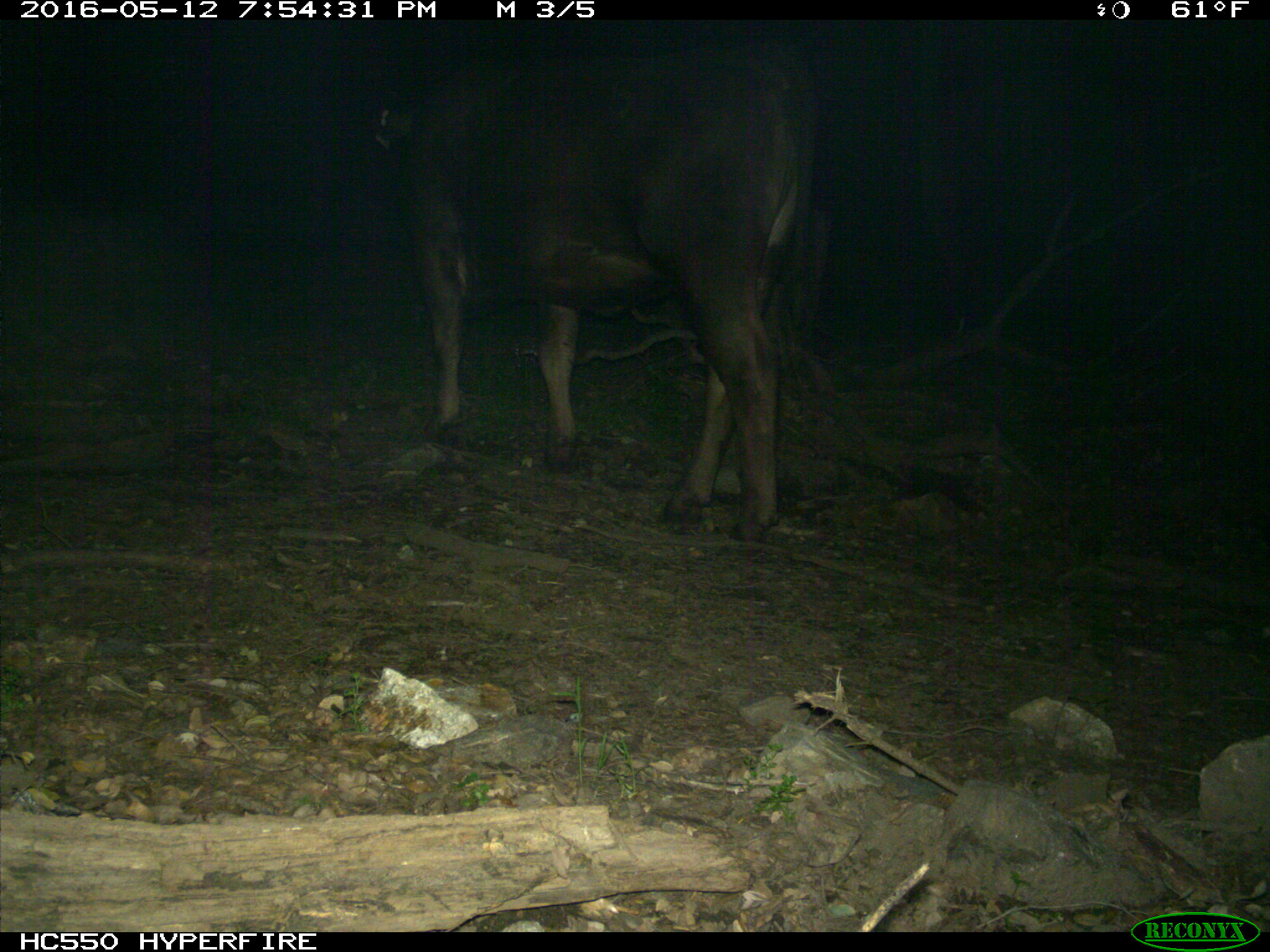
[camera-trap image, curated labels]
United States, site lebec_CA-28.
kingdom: Animalia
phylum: Chordata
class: Mammalia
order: Artiodactyla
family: Bovidae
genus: Bos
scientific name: Bos taurus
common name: domestic cow